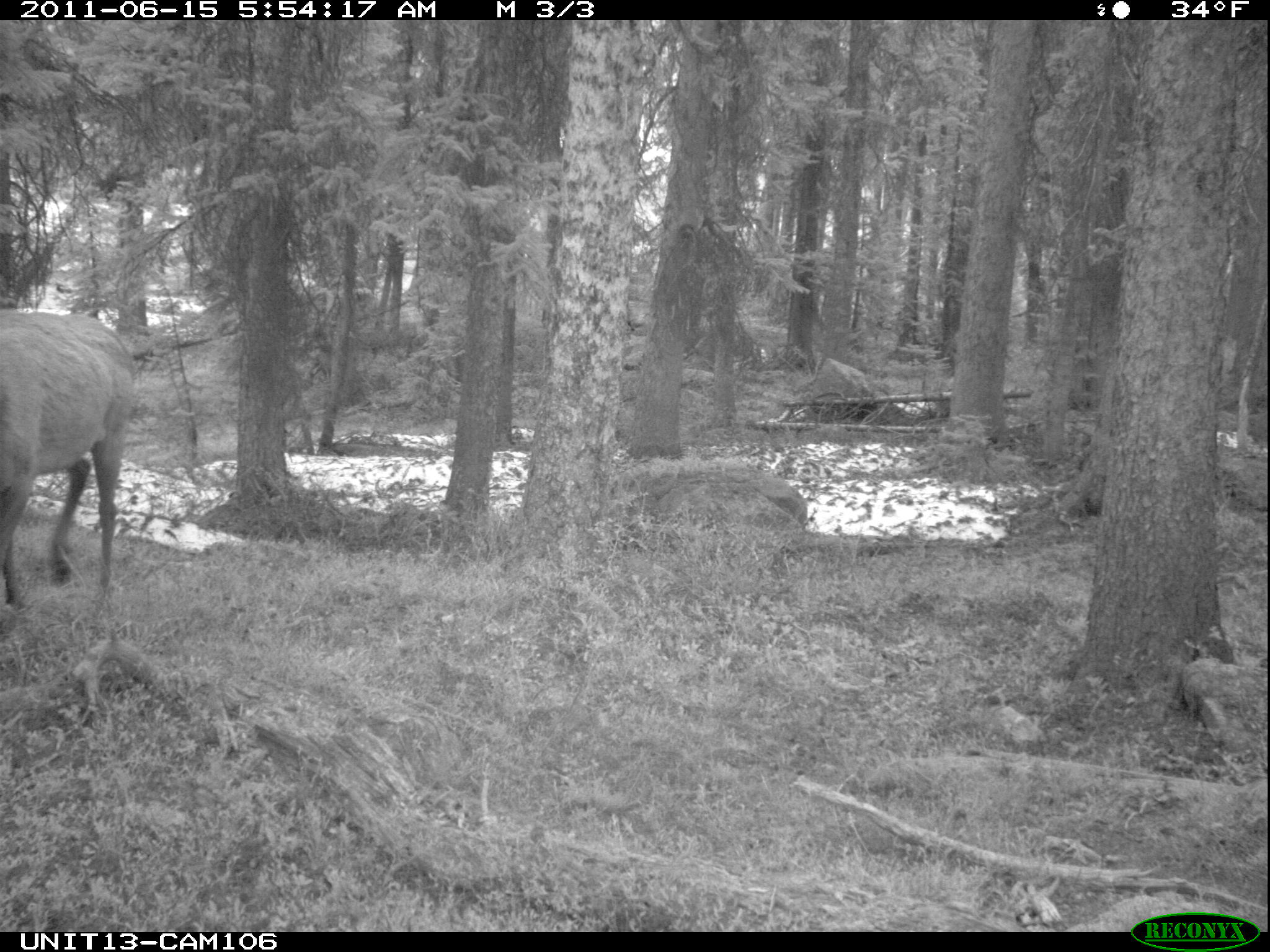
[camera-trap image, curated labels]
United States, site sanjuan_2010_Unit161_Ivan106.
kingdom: Animalia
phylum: Chordata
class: Mammalia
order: Artiodactyla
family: Cervidae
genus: Cervus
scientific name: Cervus elaphus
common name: red deer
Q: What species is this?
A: Cervus elaphus (red deer).